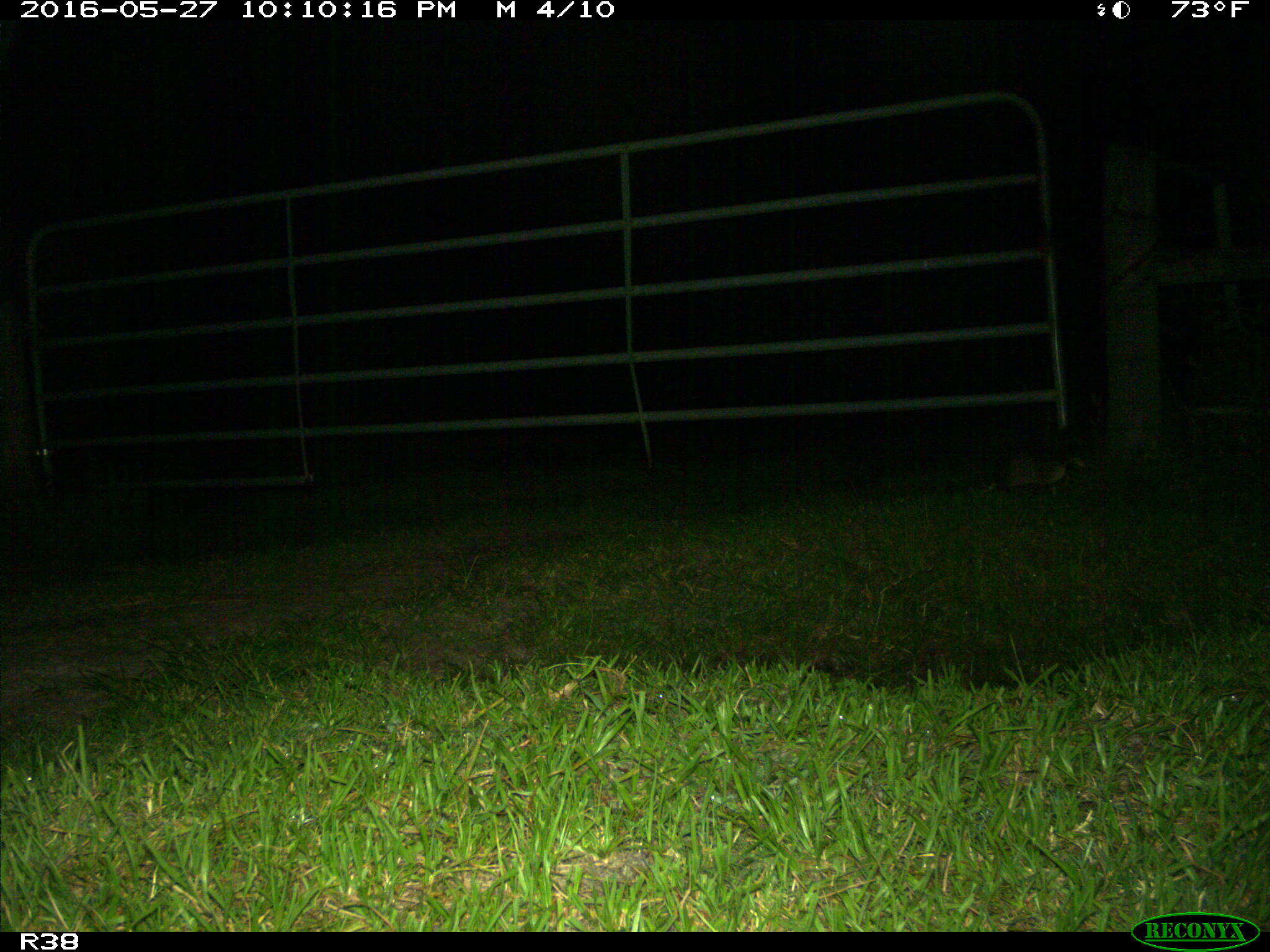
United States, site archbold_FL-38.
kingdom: Animalia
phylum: Chordata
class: Mammalia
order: Cingulata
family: Dasypodidae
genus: Dasypus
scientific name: Dasypus novemcinctus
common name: nine-banded armadillo